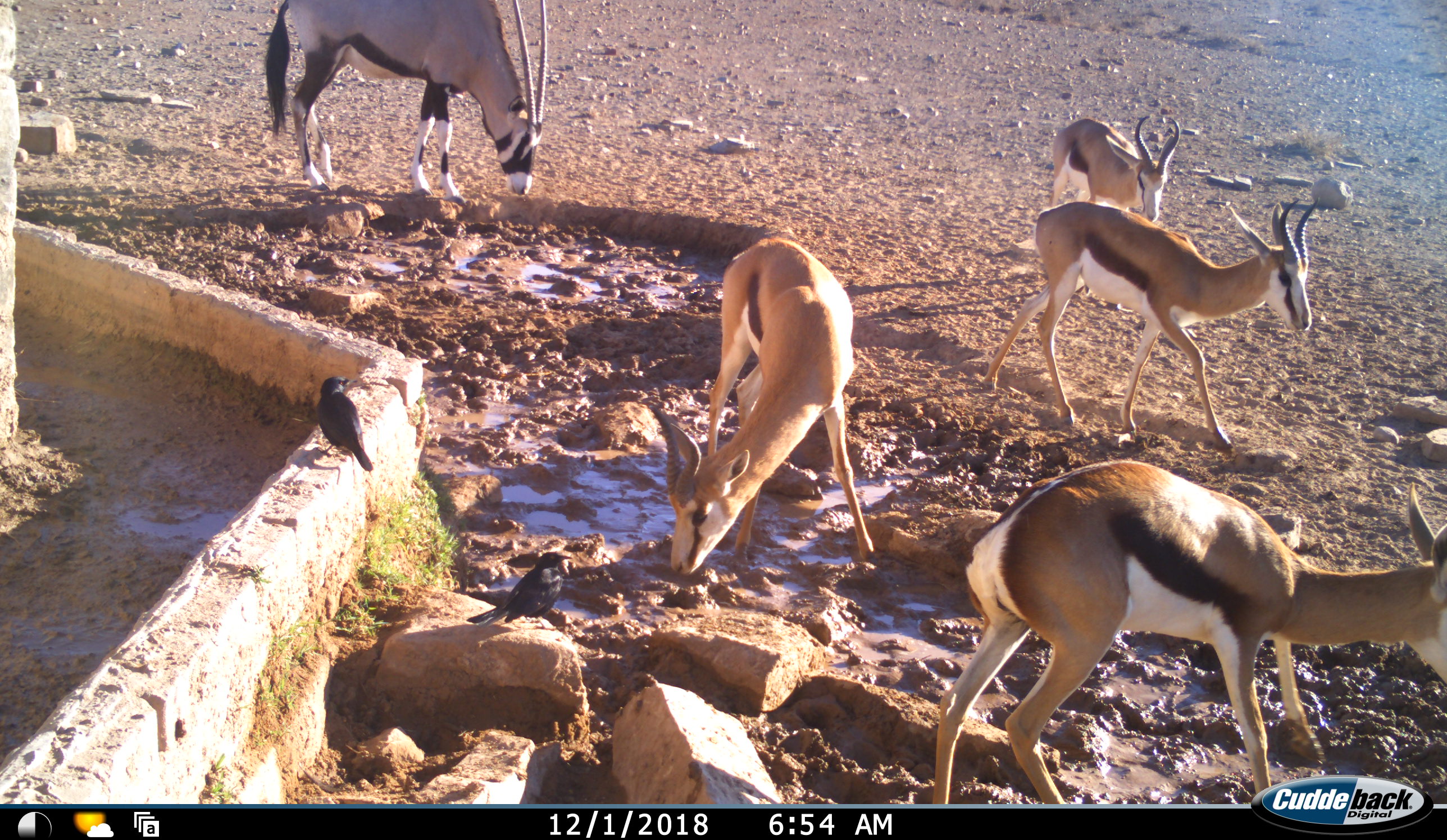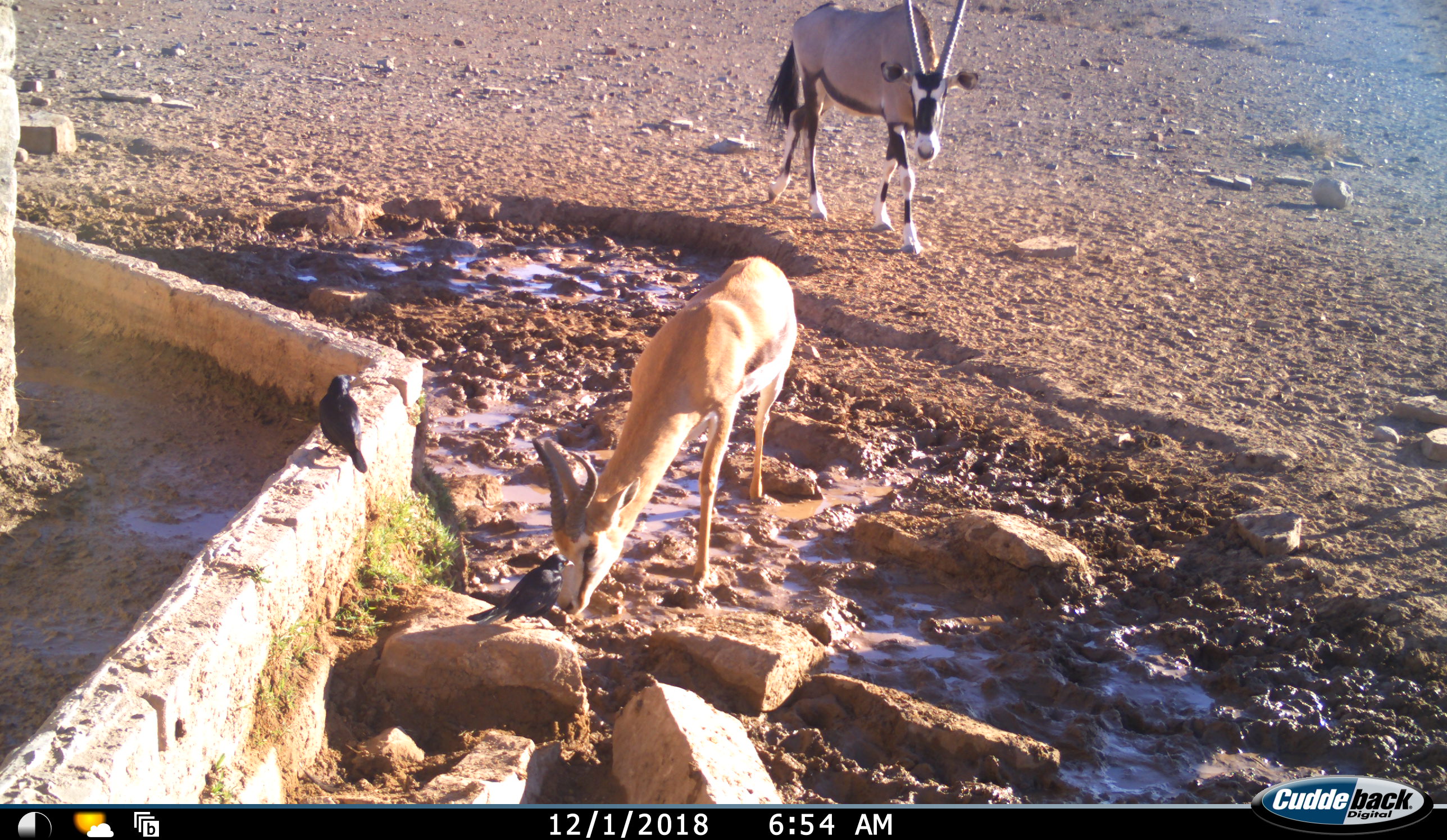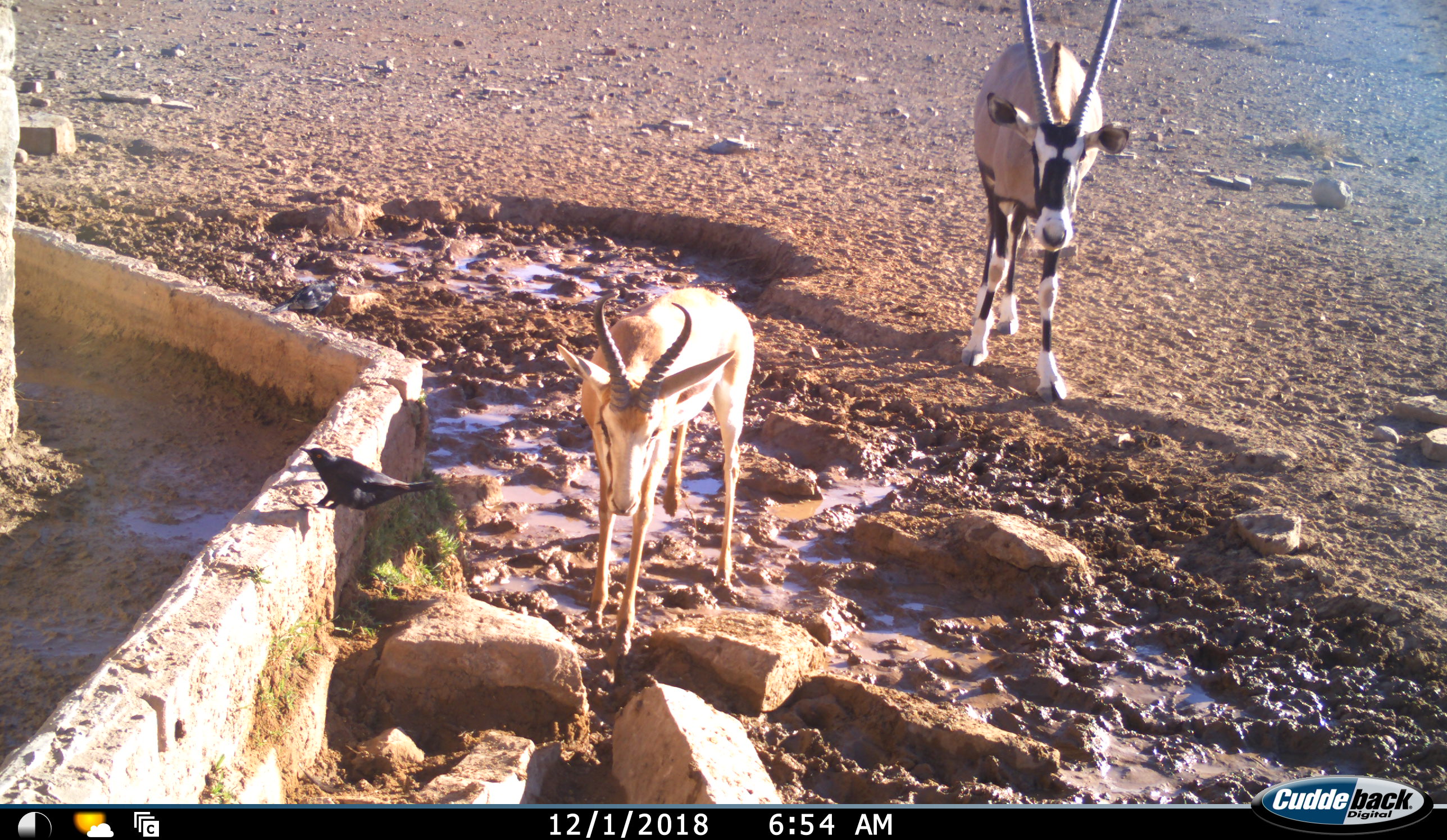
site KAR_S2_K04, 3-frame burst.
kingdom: Animalia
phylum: Chordata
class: Mammalia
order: Artiodactyla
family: Bovidae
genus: Oryx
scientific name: Oryx gazella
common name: gemsbok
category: oryx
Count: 1.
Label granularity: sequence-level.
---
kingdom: Animalia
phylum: Chordata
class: Mammalia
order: Artiodactyla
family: Bovidae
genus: Antidorcas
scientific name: Antidorcas marsupialis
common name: springbok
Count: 4.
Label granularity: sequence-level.